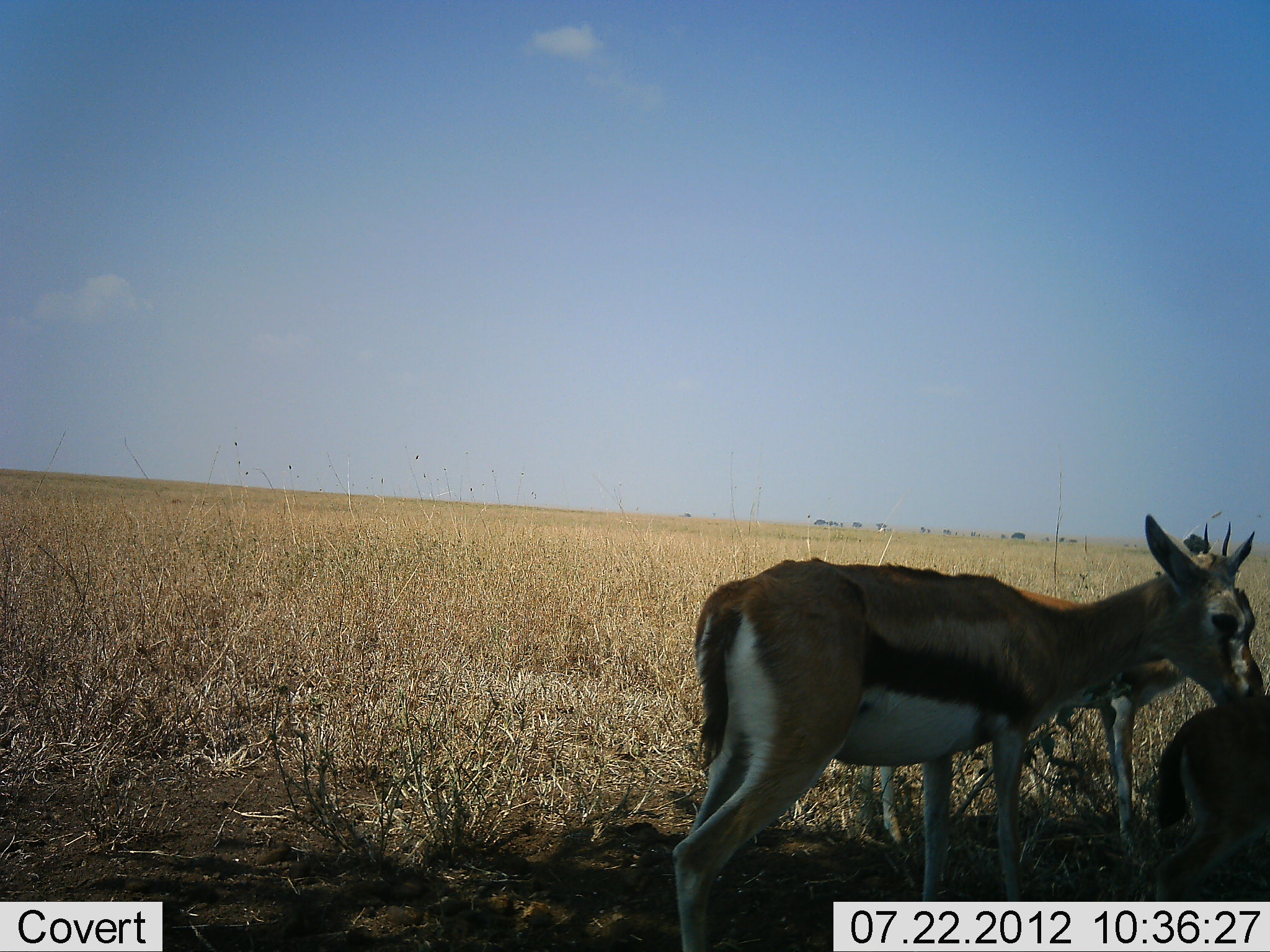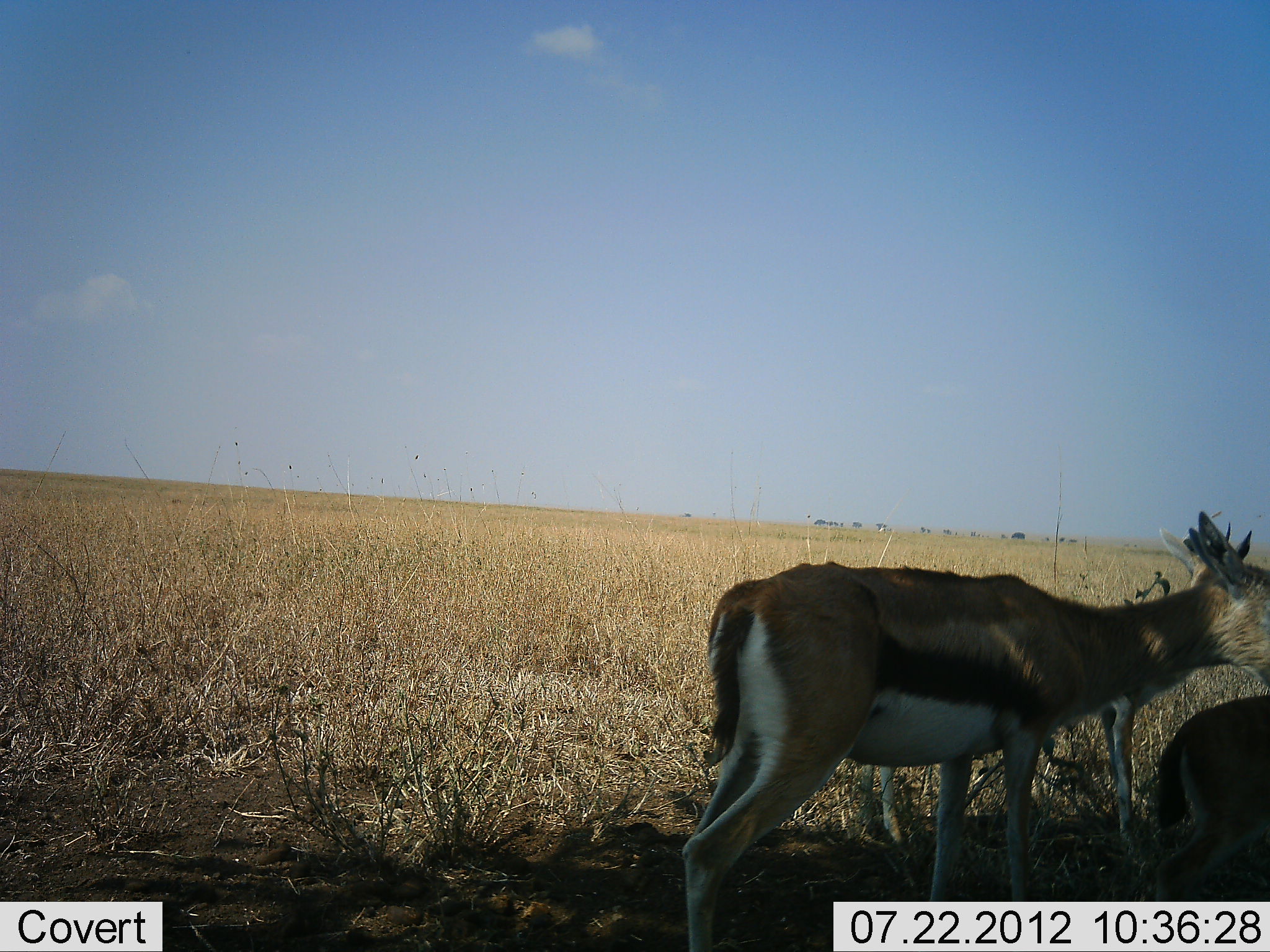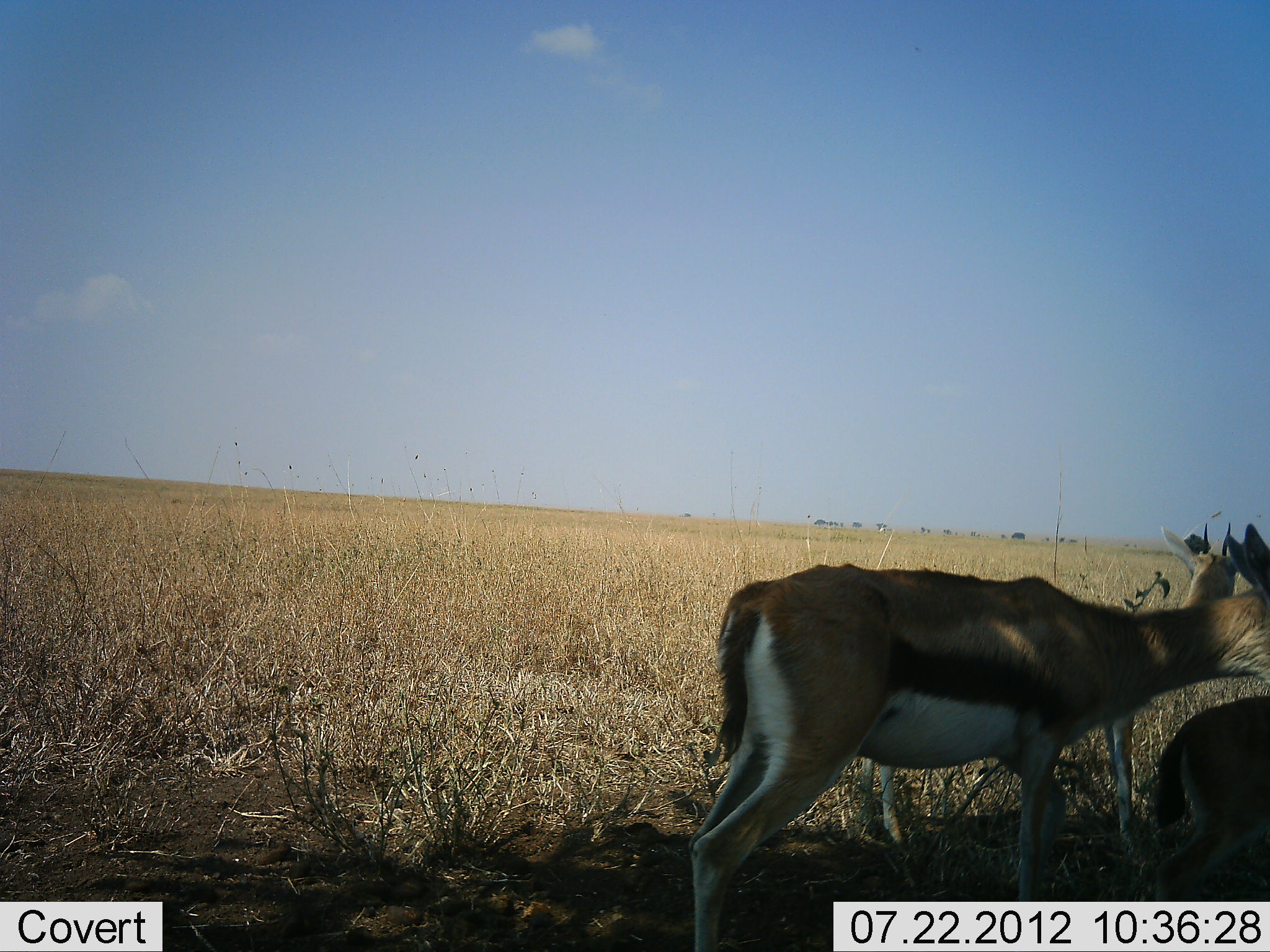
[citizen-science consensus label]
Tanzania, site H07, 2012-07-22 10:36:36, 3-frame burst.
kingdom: Animalia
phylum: Chordata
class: Mammalia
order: Artiodactyla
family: Bovidae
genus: Eudorcas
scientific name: Eudorcas thomsonii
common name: thomson's gazelle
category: gazellethomsons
Gazellethomsons (thomson's gazelle) (Eudorcas thomsonii), count 3. Behavior (volunteer vote fractions): standing 90%, resting 10%, moving 10%, interacting 10%. Young present (vote fraction): 10%. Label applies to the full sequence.